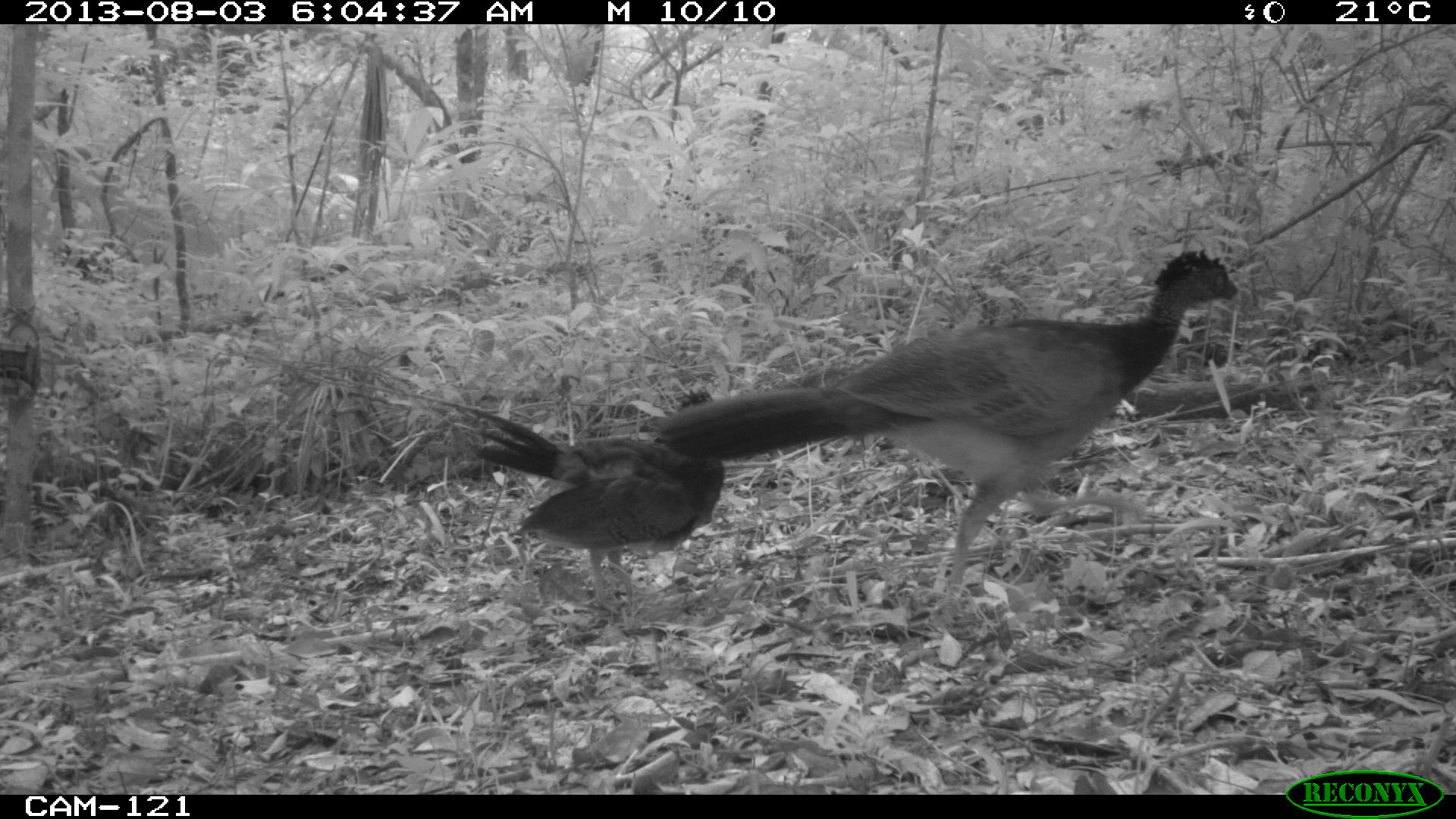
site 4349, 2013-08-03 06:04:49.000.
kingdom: Animalia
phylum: Chordata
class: Aves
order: Galliformes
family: Cracidae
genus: Crax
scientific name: Crax rubra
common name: great curassow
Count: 2.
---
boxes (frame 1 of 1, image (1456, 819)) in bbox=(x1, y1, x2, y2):
crax rubra: bbox=(652, 247, 1241, 617); bbox=(514, 453, 725, 615); bbox=(471, 384, 725, 490)